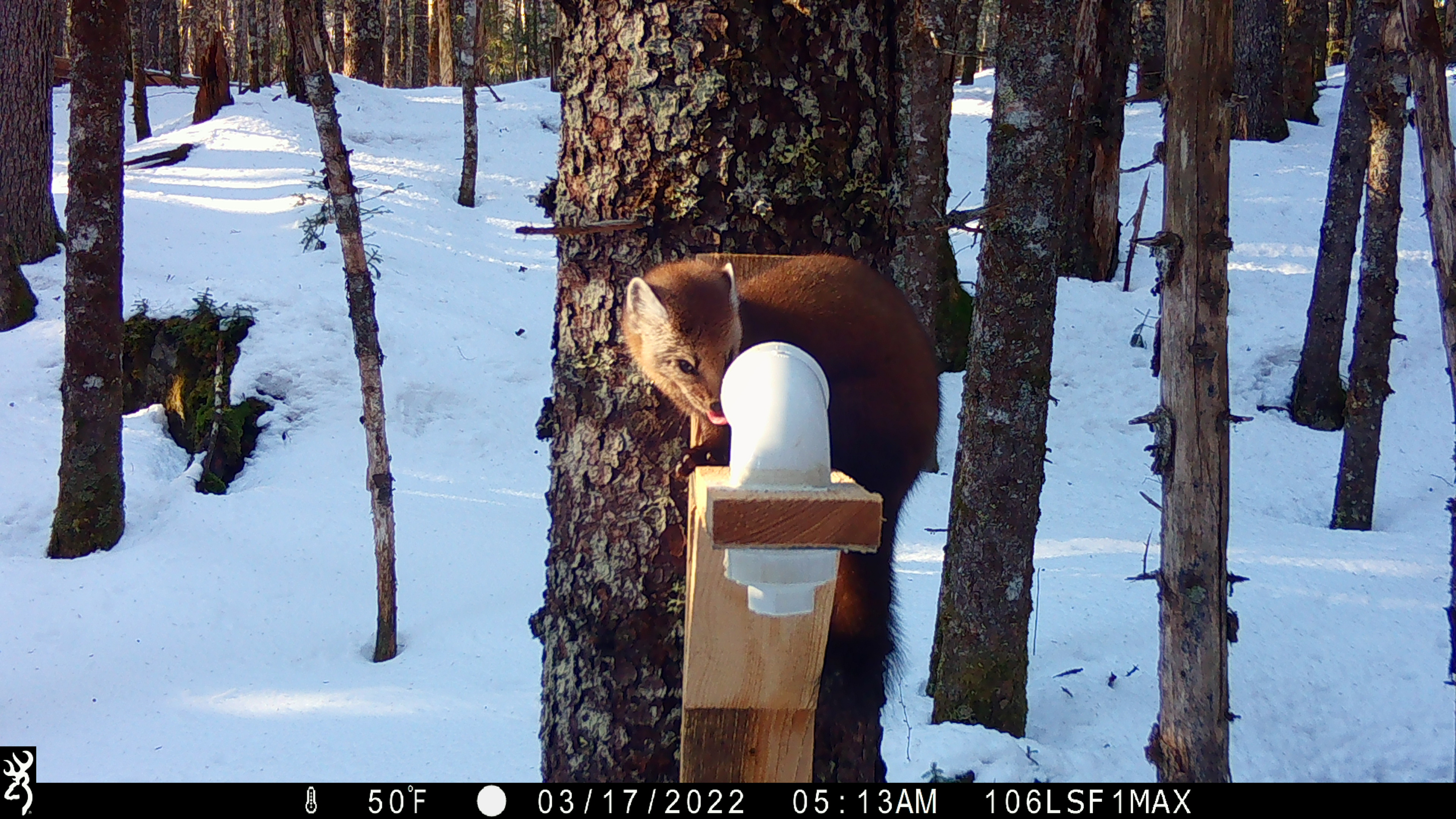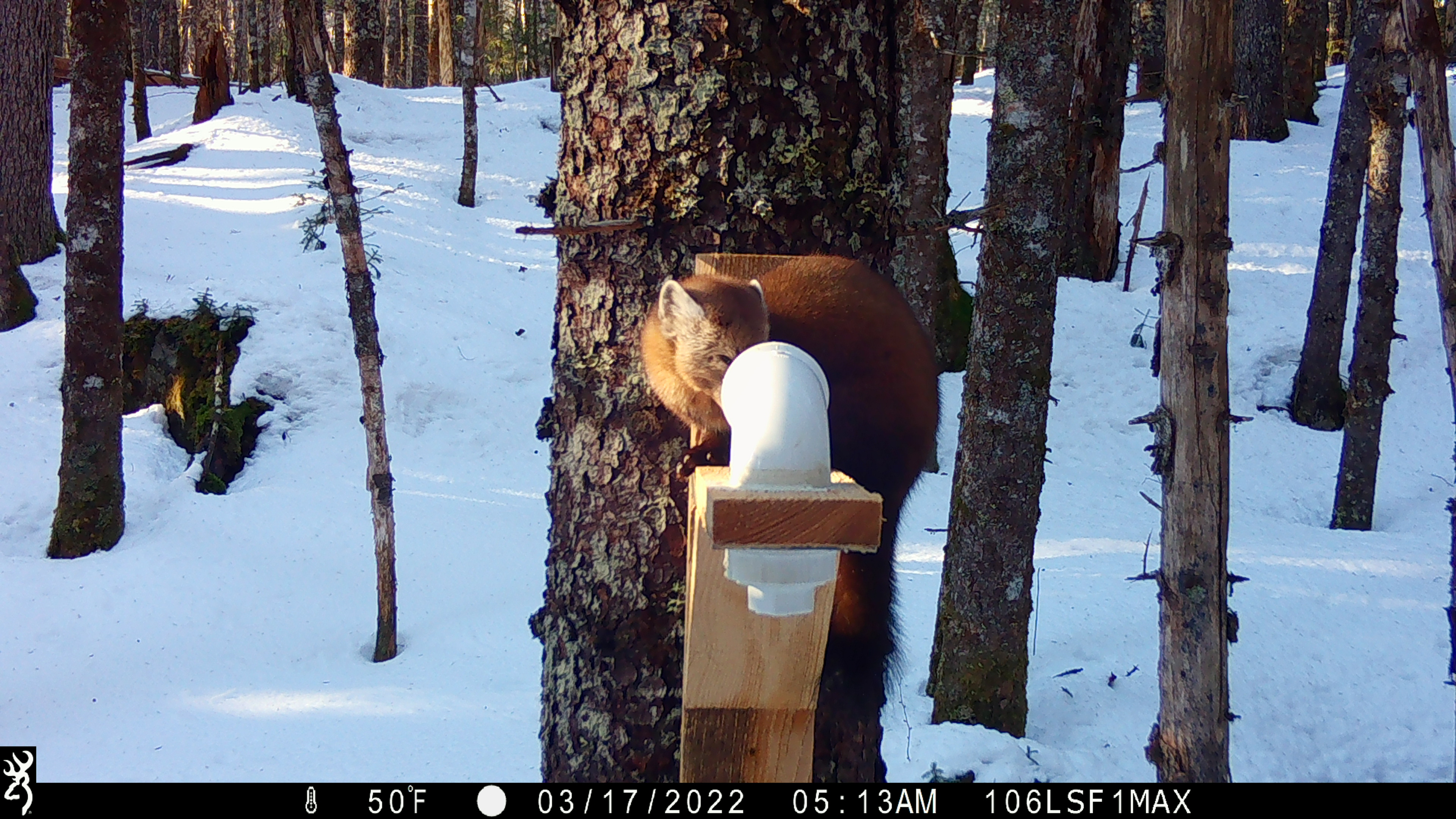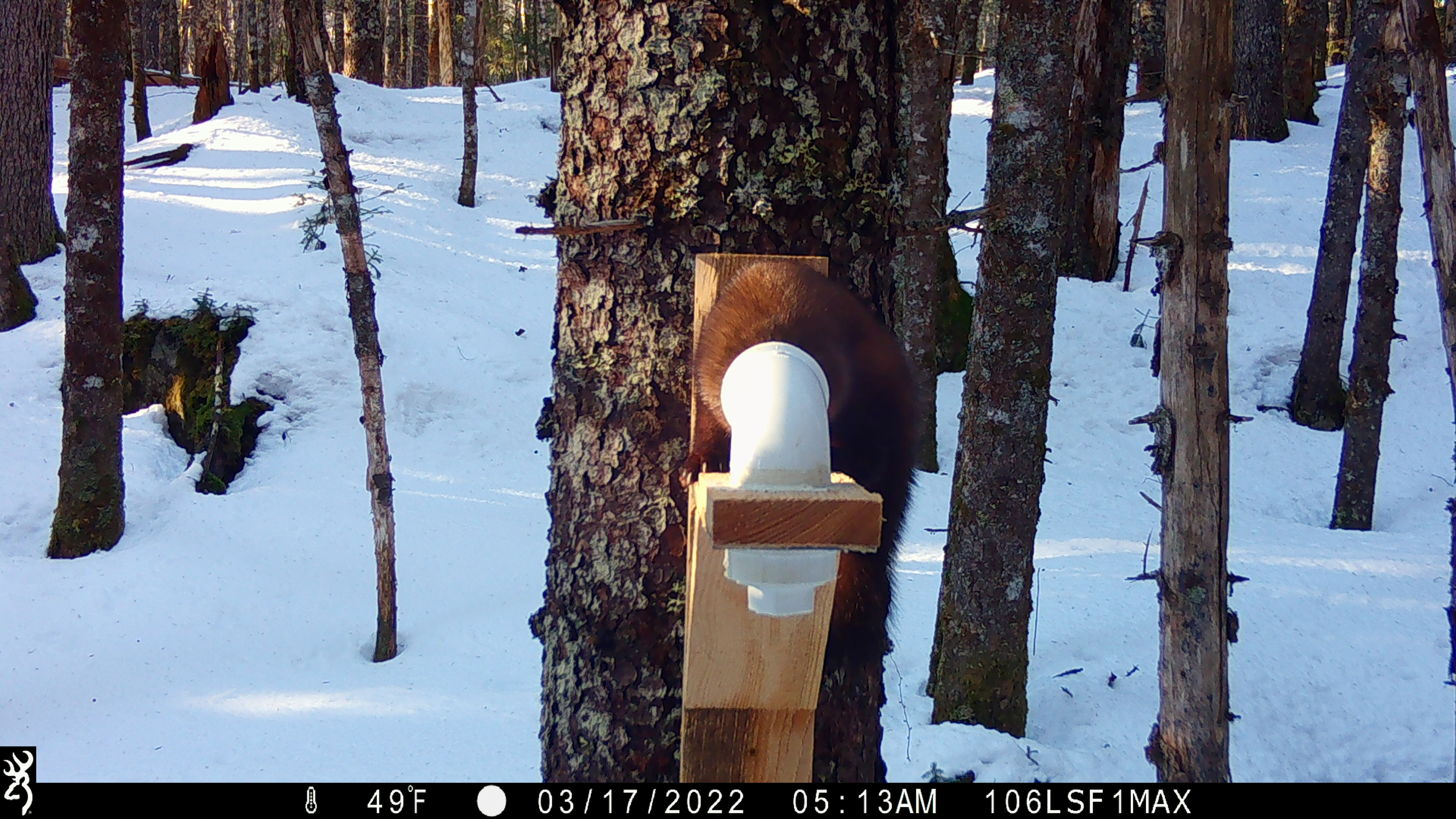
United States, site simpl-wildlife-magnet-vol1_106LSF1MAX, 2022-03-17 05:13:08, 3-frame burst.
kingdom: Animalia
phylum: Chordata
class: Mammalia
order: Carnivora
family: Mustelidae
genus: Martes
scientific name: Martes americana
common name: american marten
American marten (Martes americana).